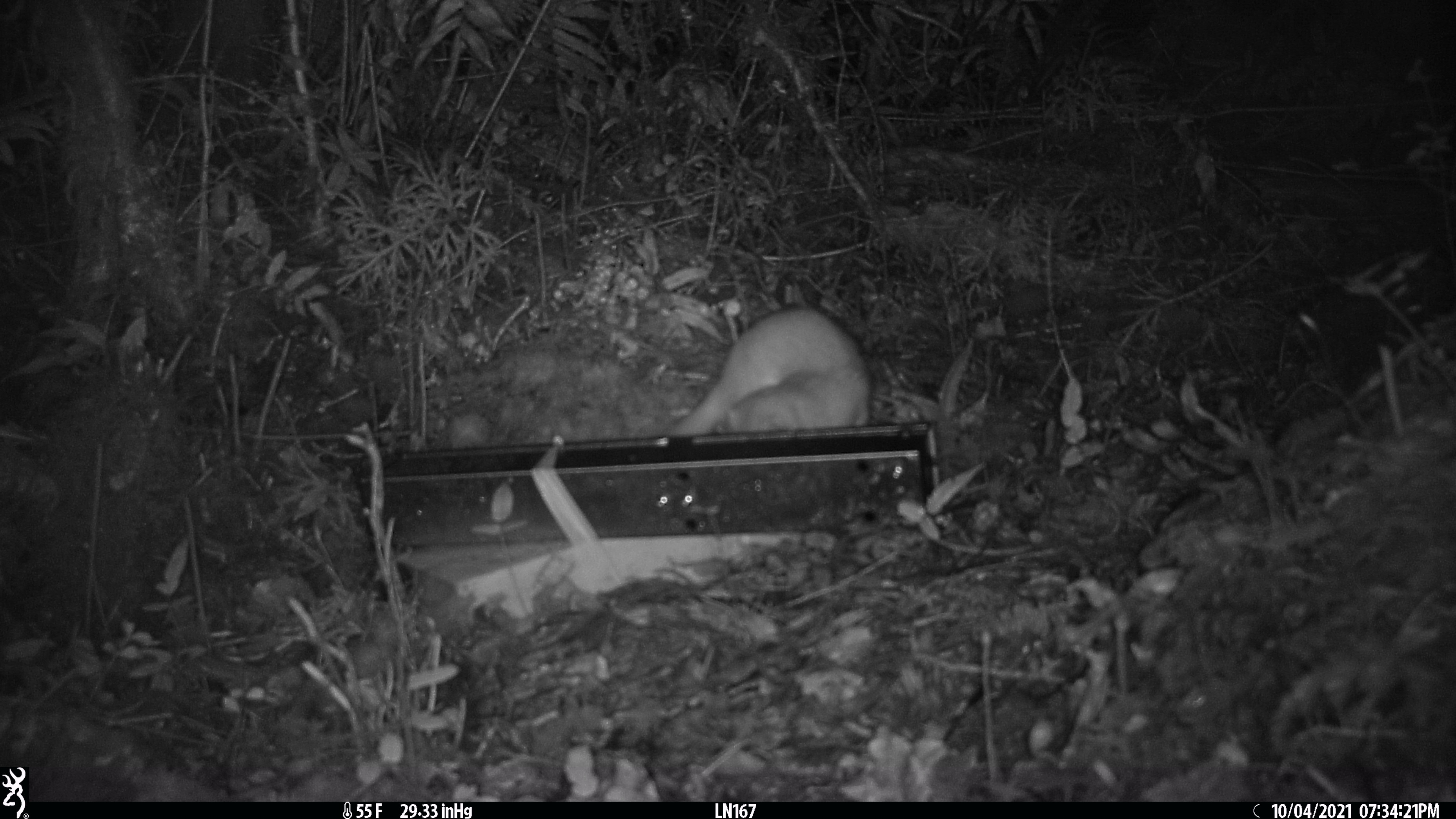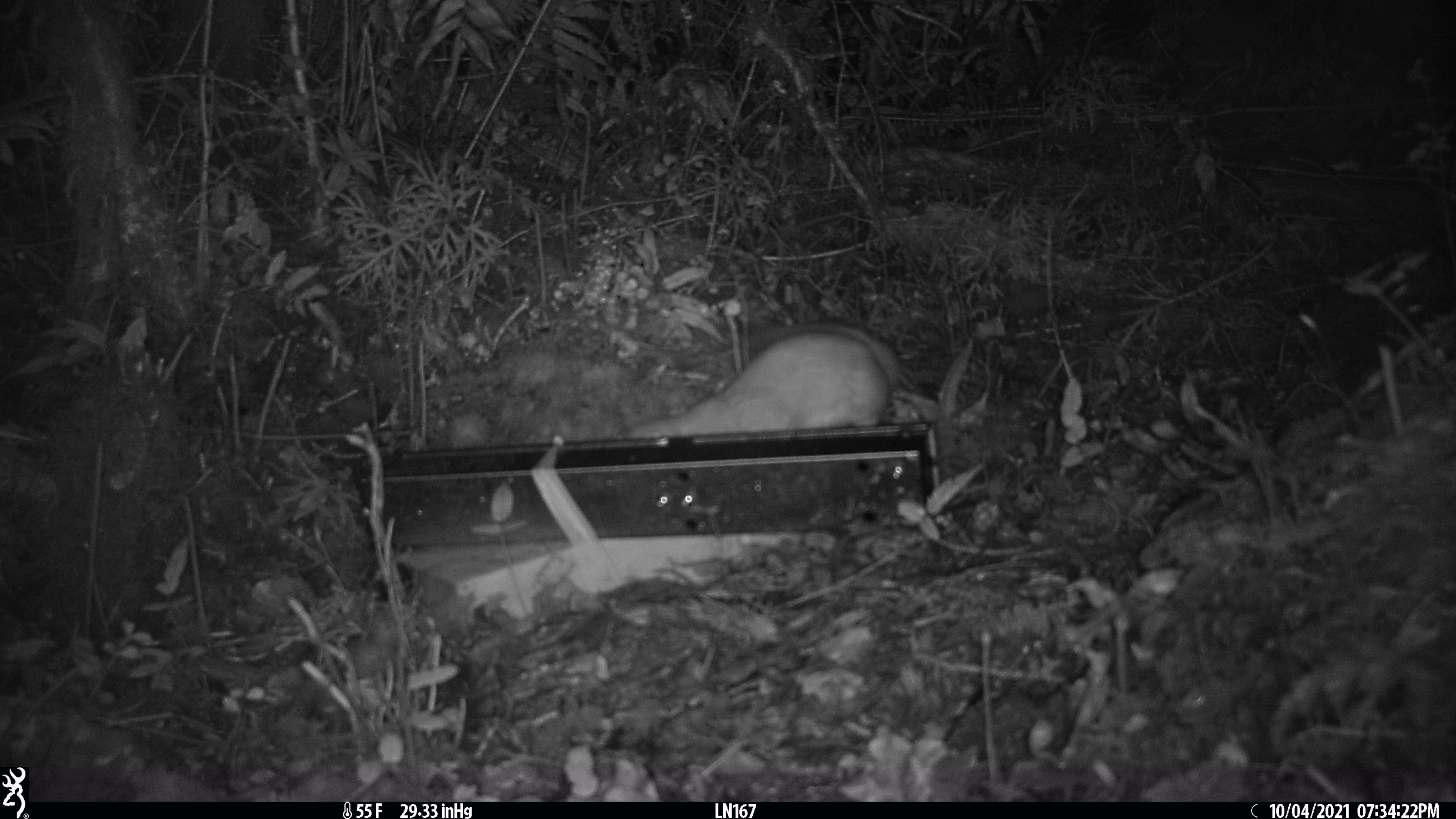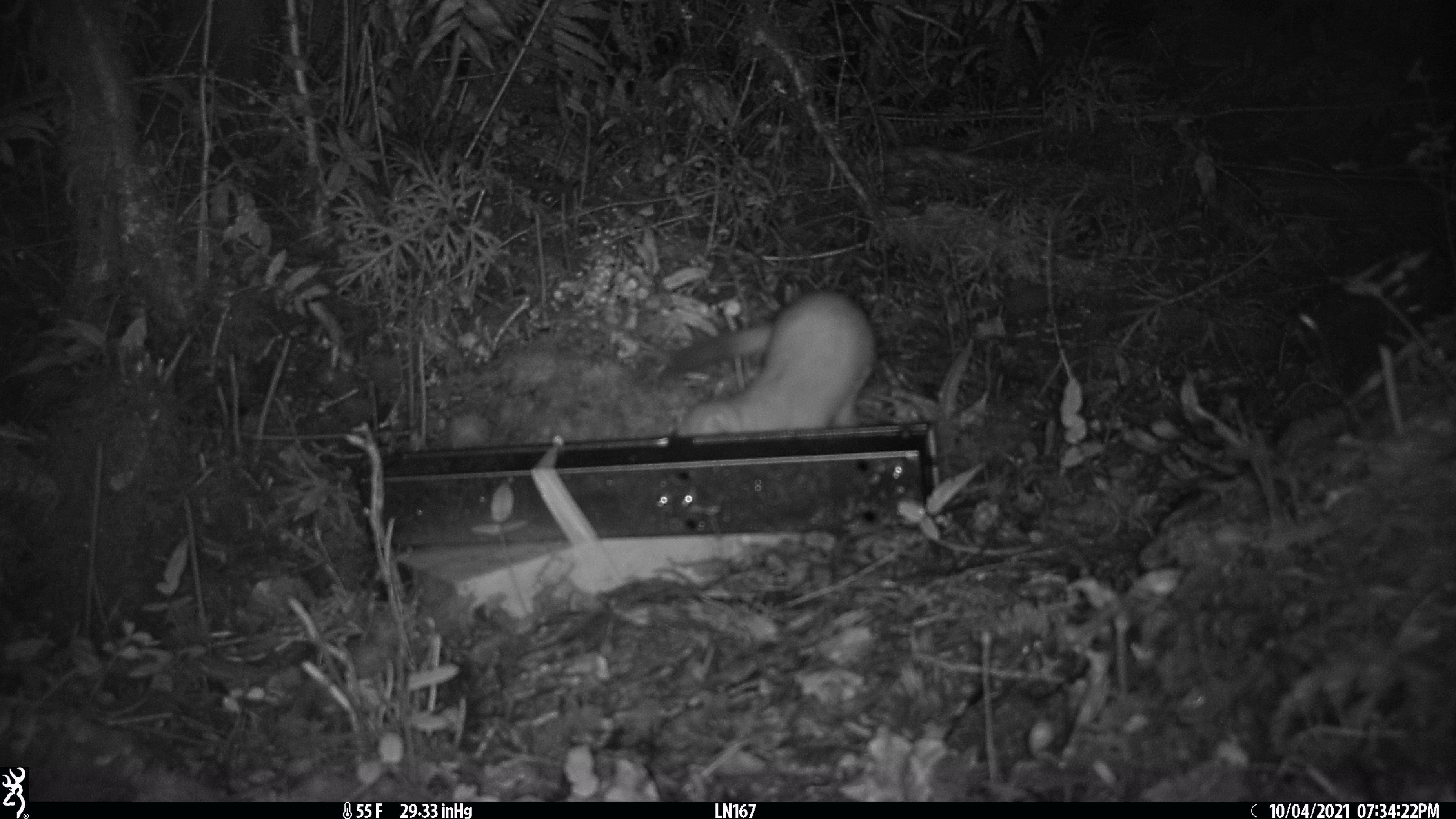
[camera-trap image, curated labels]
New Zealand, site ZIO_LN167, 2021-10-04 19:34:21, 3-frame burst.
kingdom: Animalia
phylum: Chordata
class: Mammalia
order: Carnivora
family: Mustelidae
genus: Mustela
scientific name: Mustela erminea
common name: stoat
Stoat (Mustela erminea).